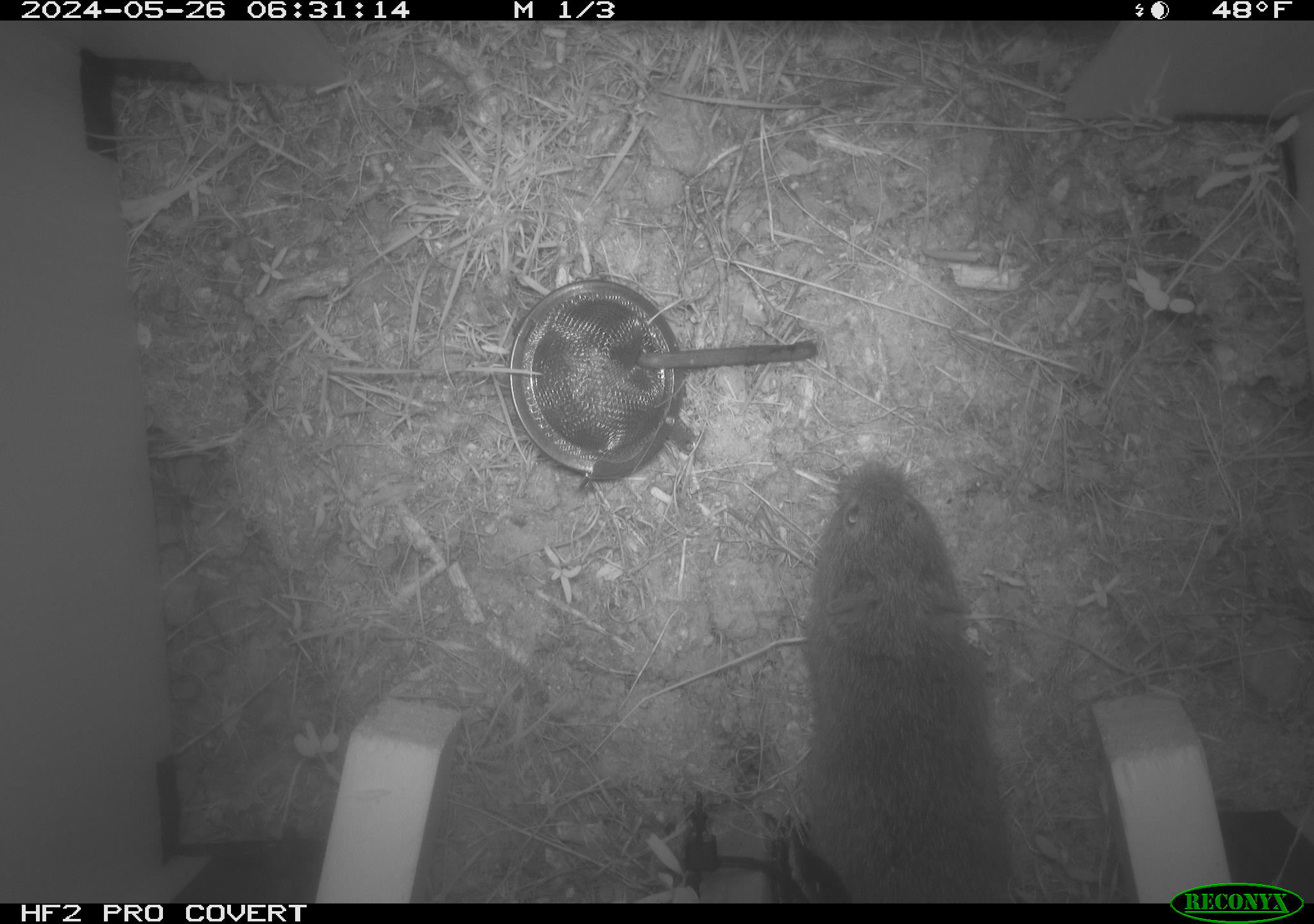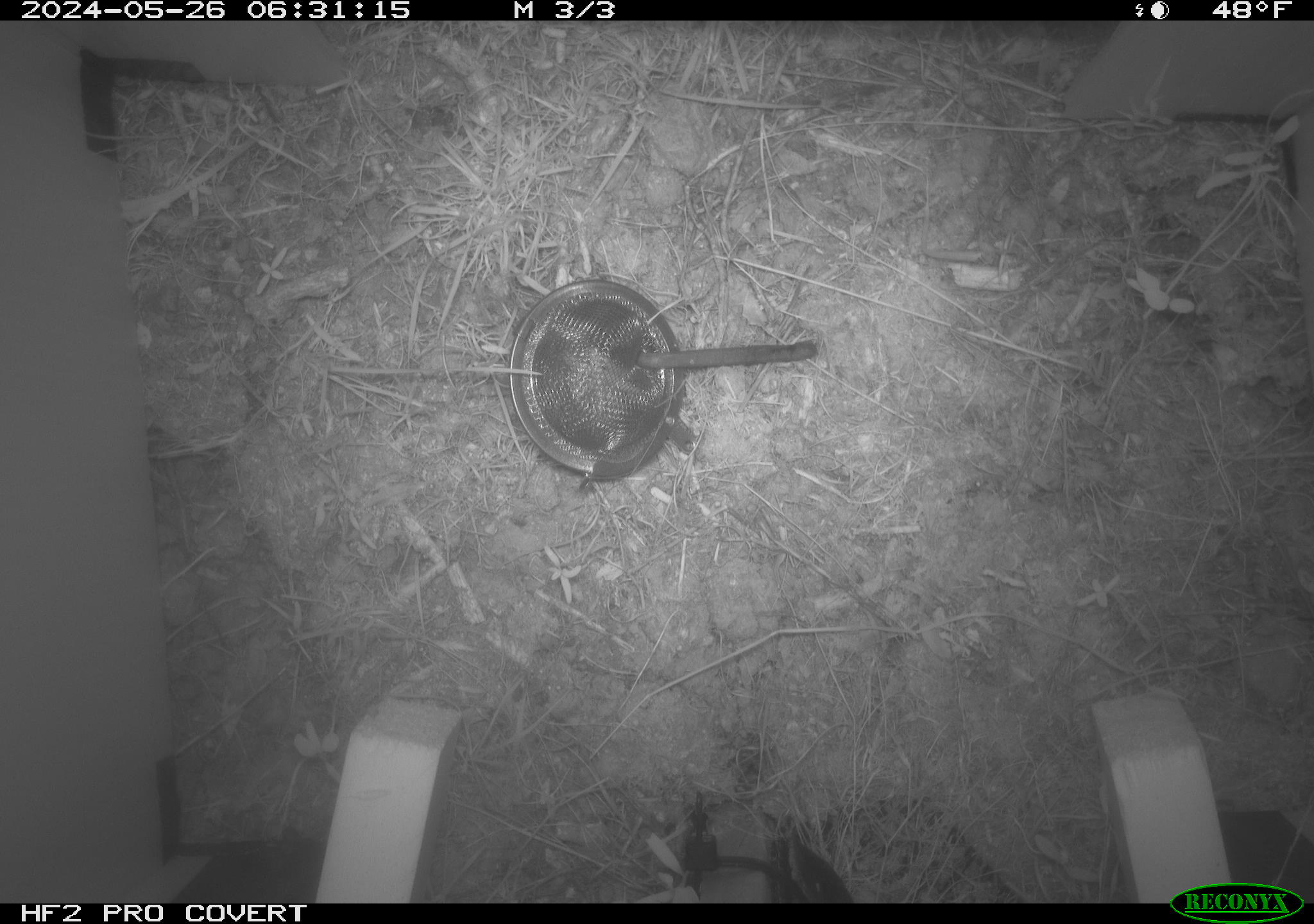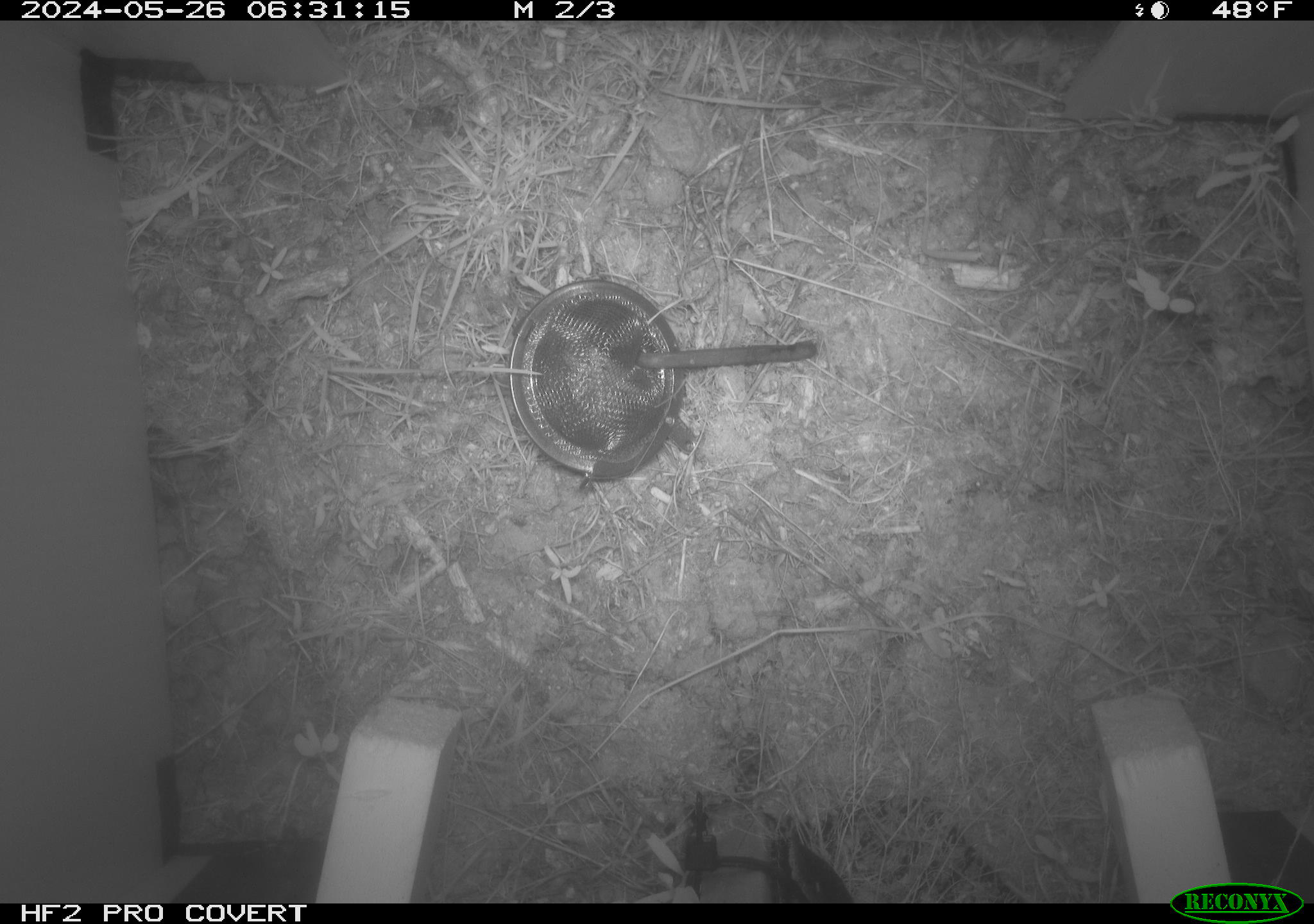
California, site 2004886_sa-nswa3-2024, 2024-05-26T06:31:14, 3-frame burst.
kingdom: Animalia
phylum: Chordata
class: Mammalia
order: Rodentia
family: Cricetidae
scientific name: Arvicolinae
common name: voles, lemmings, and muskrats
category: arvicolinae subfamily